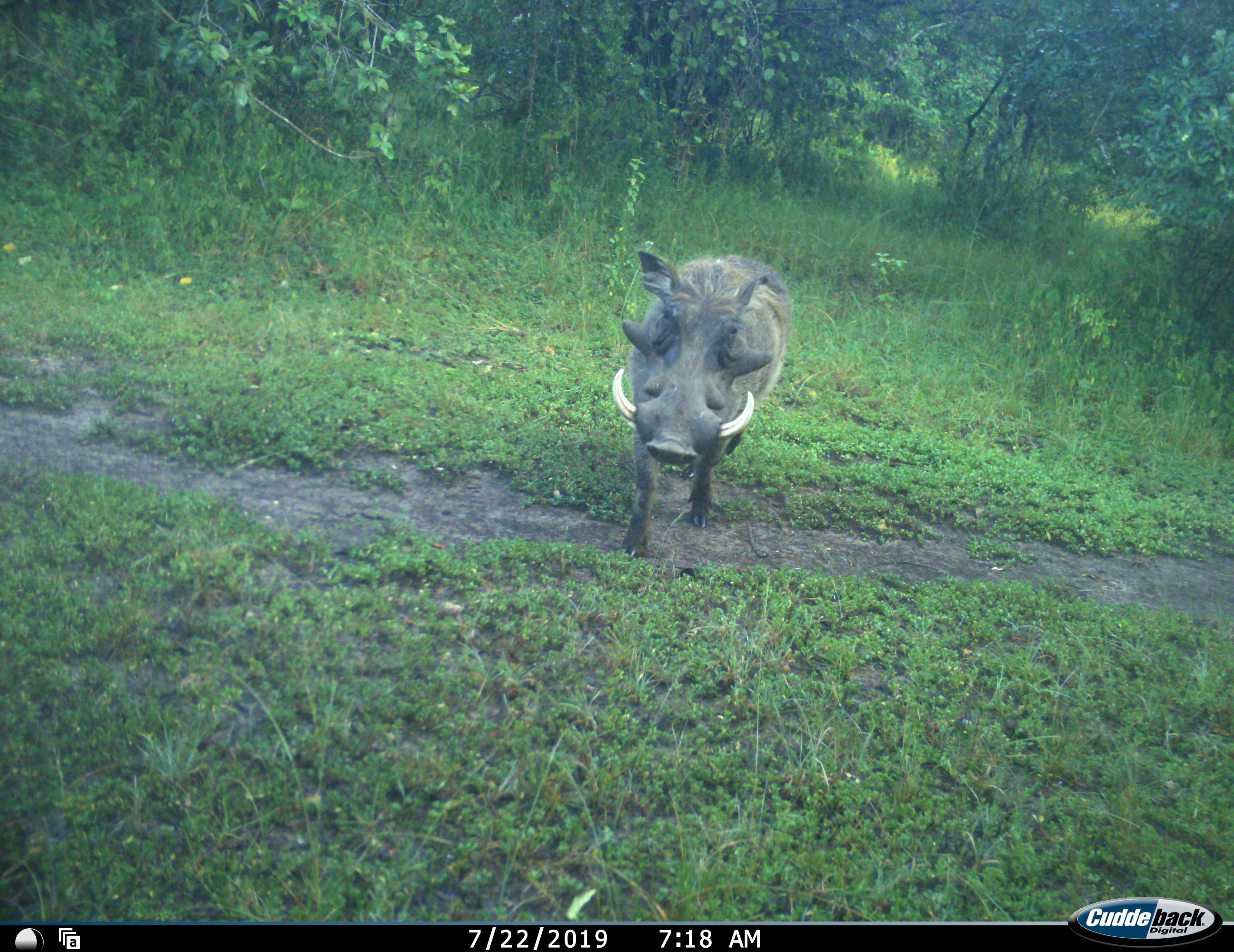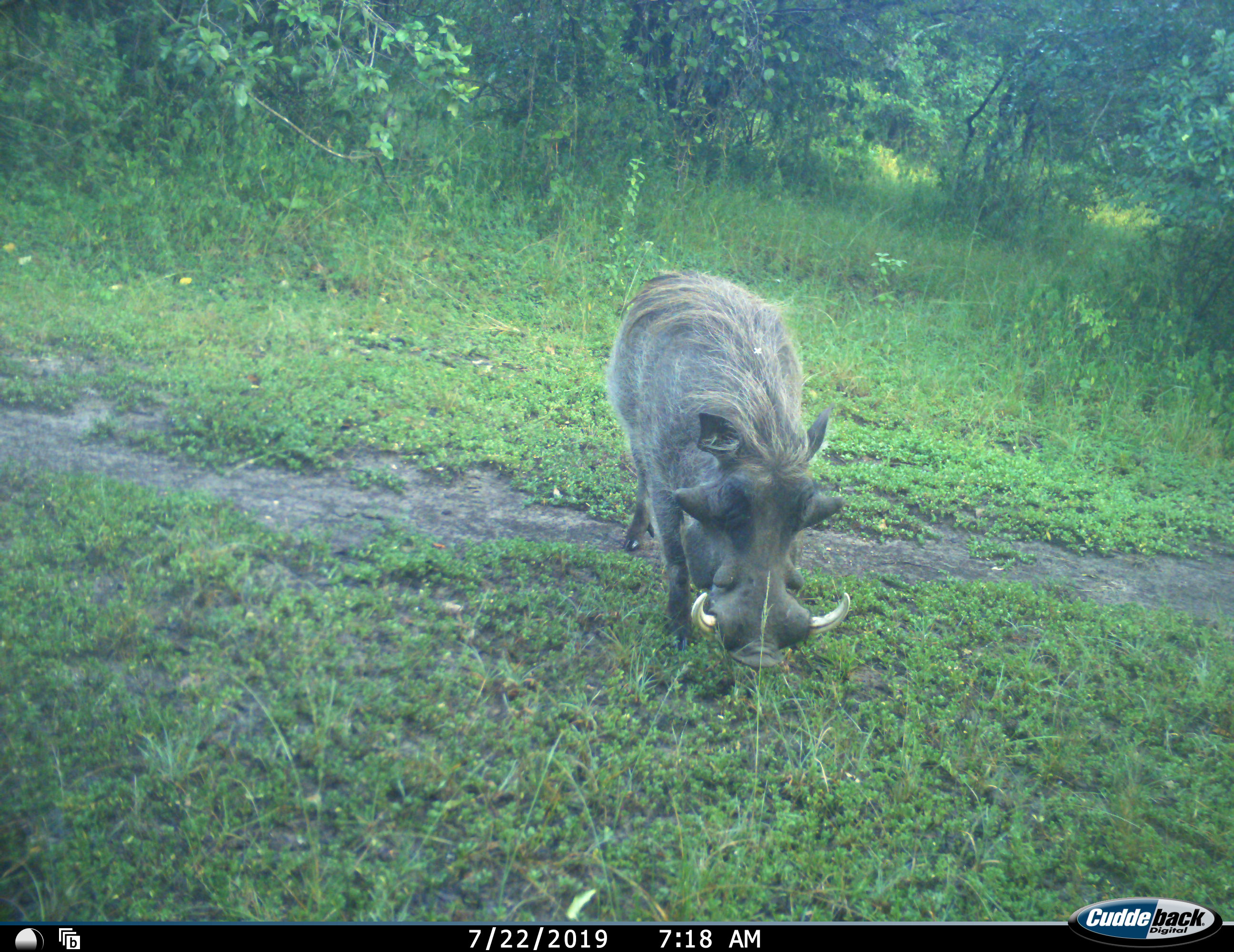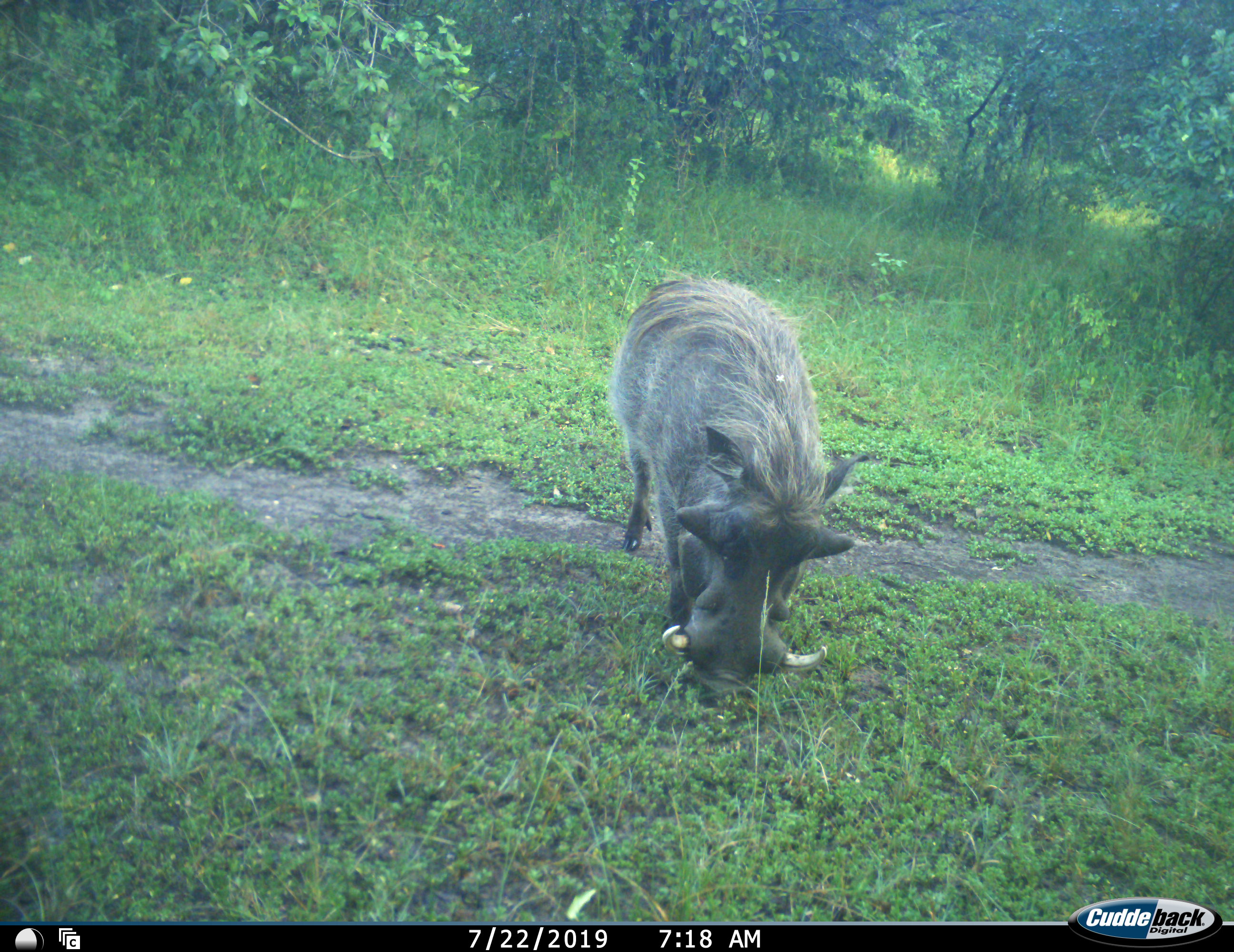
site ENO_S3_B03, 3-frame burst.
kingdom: Animalia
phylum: Chordata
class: Mammalia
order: Artiodactyla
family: Suidae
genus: Phacochoerus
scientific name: Phacochoerus africanus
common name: warthog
Warthog (Phacochoerus africanus), count 1. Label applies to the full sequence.